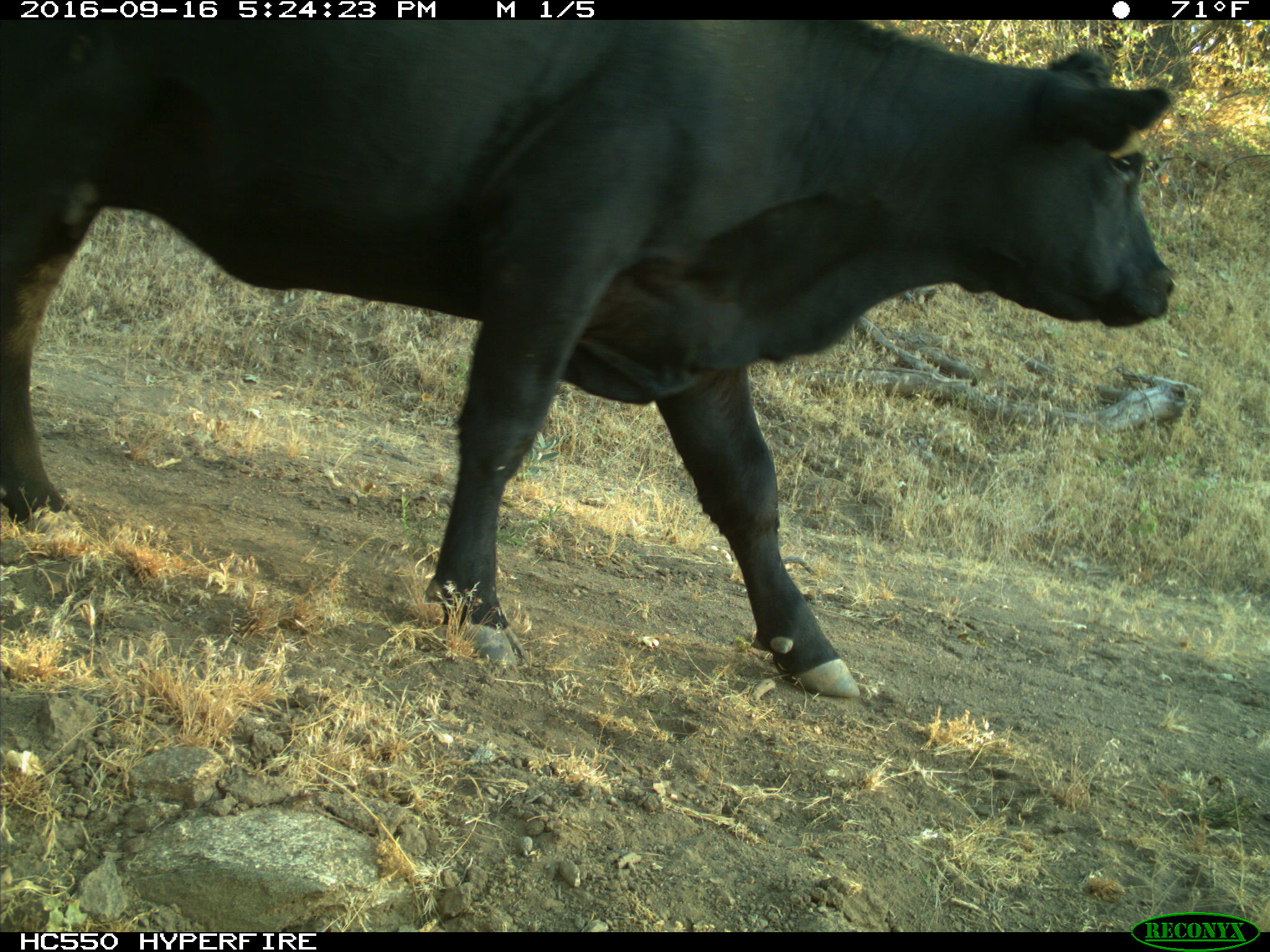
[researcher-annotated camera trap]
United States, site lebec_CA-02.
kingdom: Animalia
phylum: Chordata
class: Mammalia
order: Artiodactyla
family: Bovidae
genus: Bos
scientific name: Bos taurus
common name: domestic cow